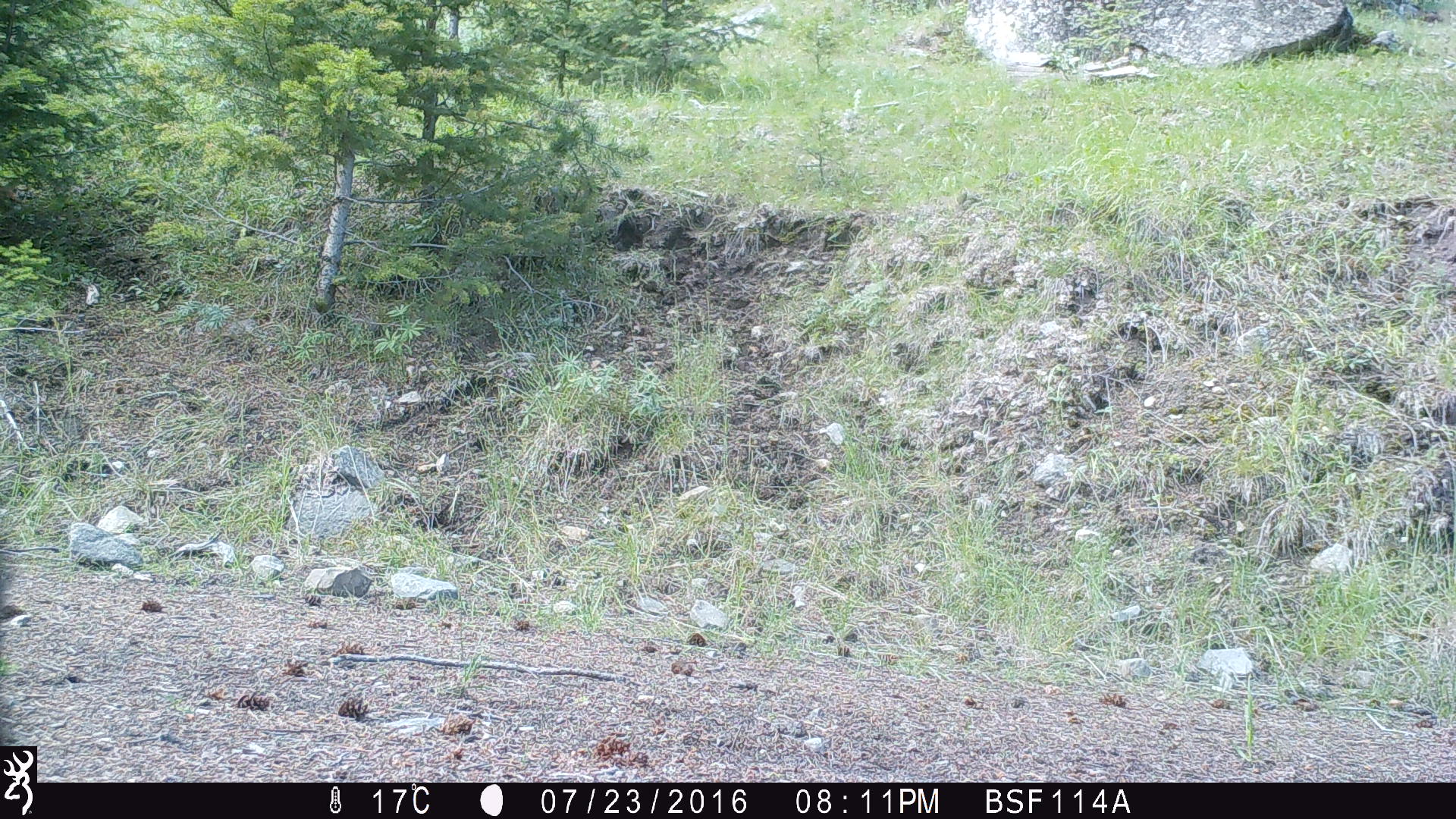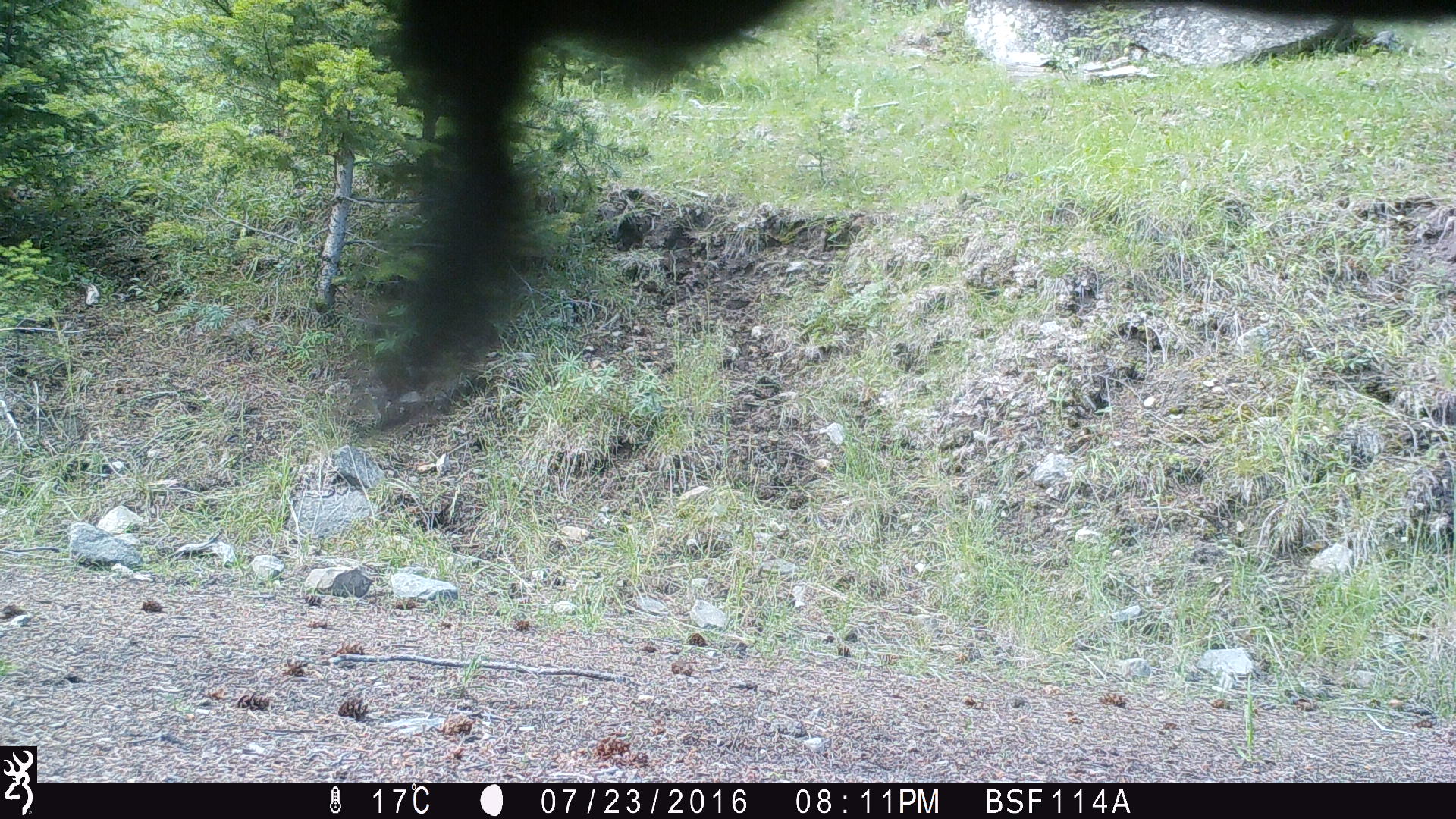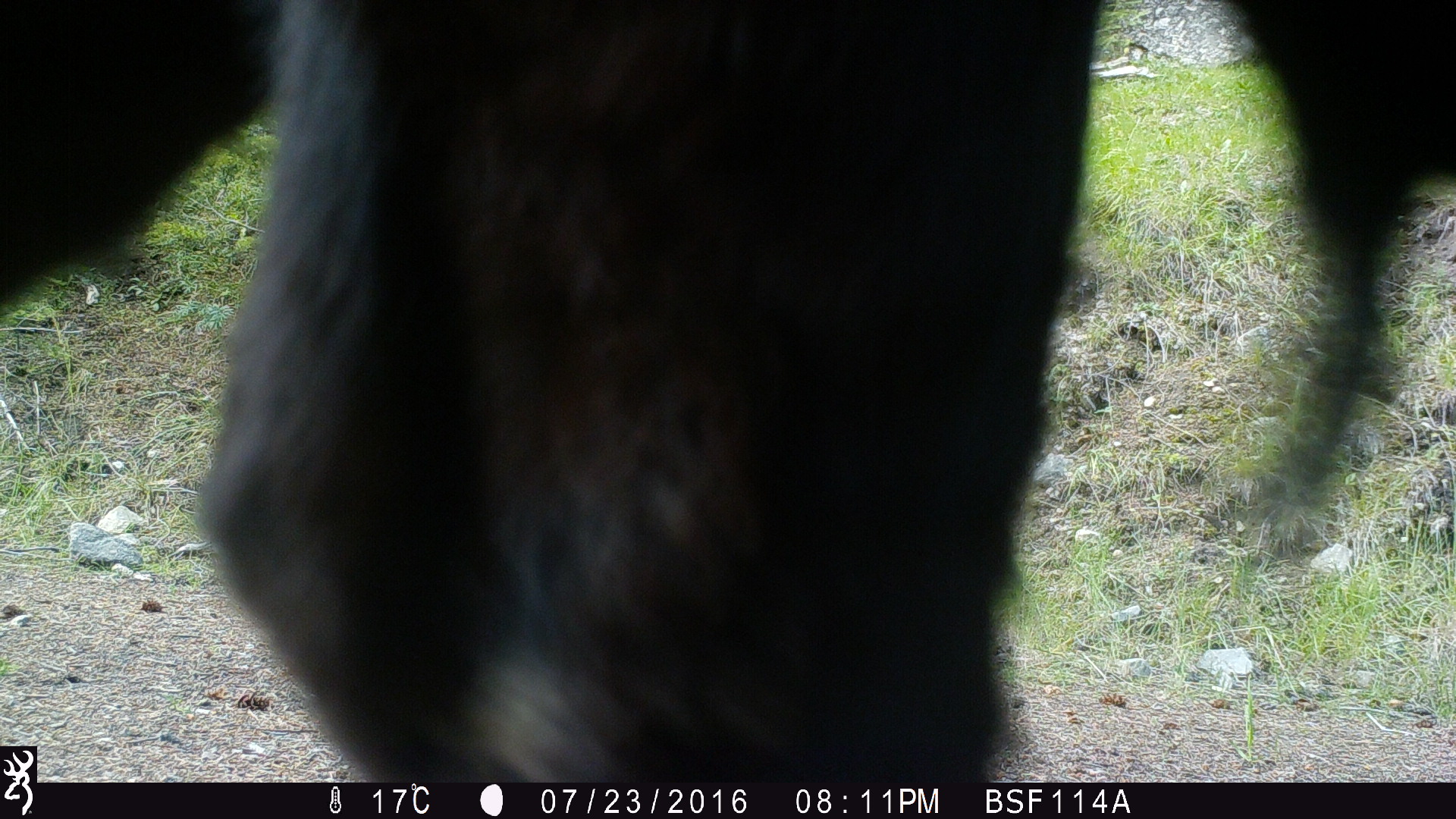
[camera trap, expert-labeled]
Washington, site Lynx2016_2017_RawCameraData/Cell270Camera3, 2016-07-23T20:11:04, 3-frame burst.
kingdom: Animalia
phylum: Chordata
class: Mammalia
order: Artiodactyla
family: Bovidae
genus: Bos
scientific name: Bos taurus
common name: domestic cattle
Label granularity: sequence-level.